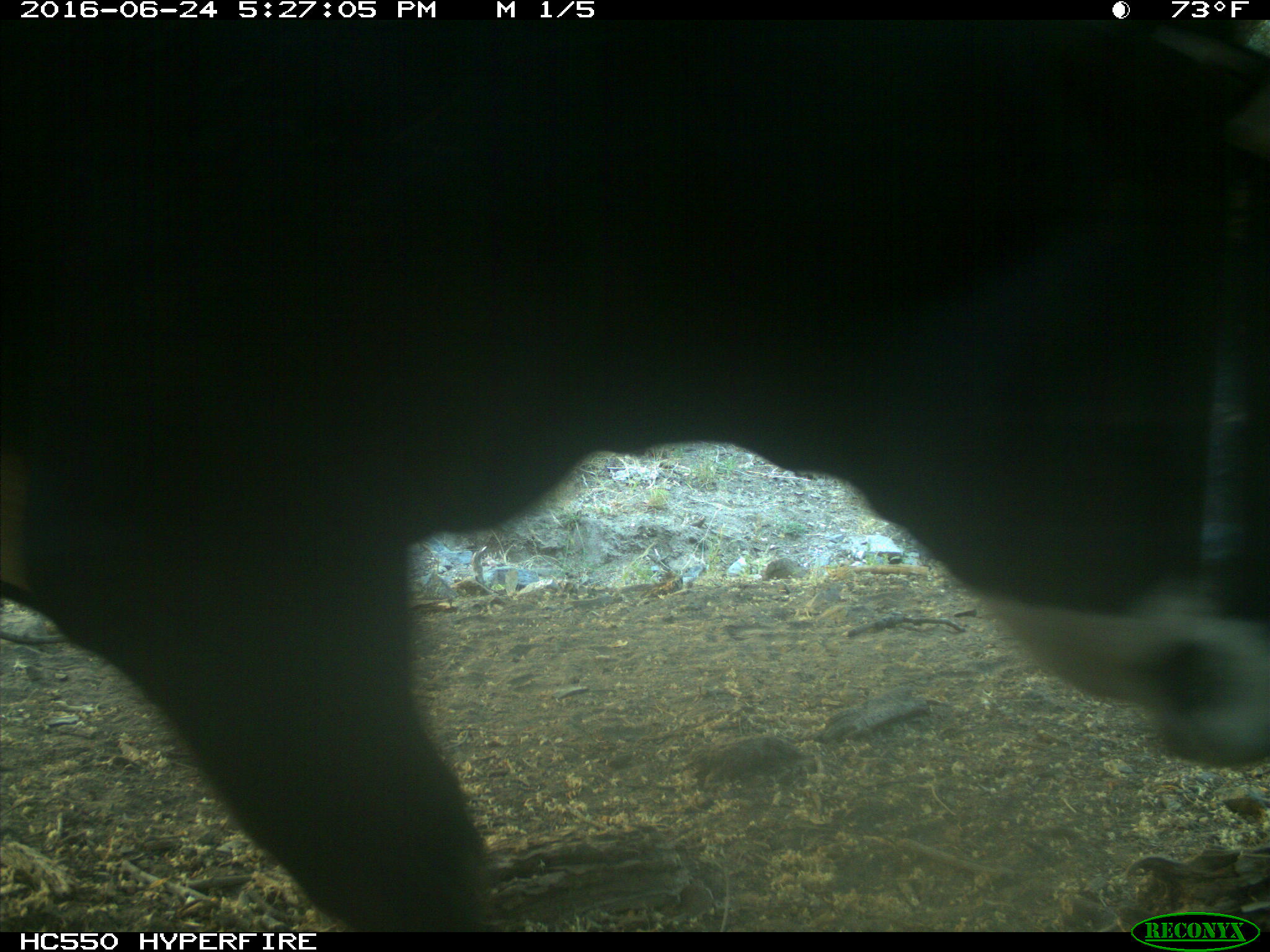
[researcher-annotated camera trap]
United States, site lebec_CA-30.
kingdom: Animalia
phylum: Chordata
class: Mammalia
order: Artiodactyla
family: Bovidae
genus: Bos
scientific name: Bos taurus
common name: domestic cow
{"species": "Bos taurus (domestic cow)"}